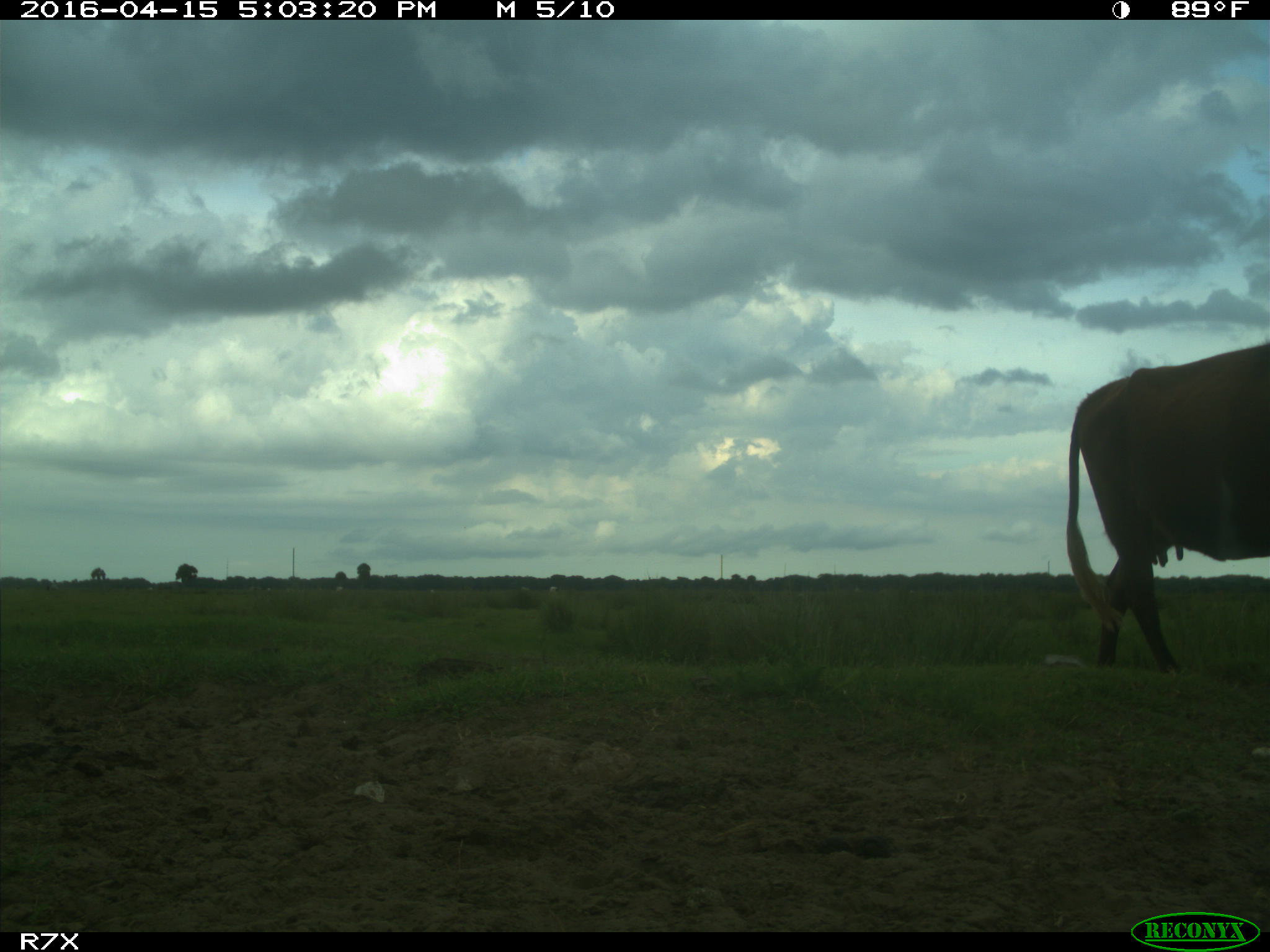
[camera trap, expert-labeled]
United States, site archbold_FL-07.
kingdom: Animalia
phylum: Chordata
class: Mammalia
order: Artiodactyla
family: Bovidae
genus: Bos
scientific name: Bos taurus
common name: domestic cow